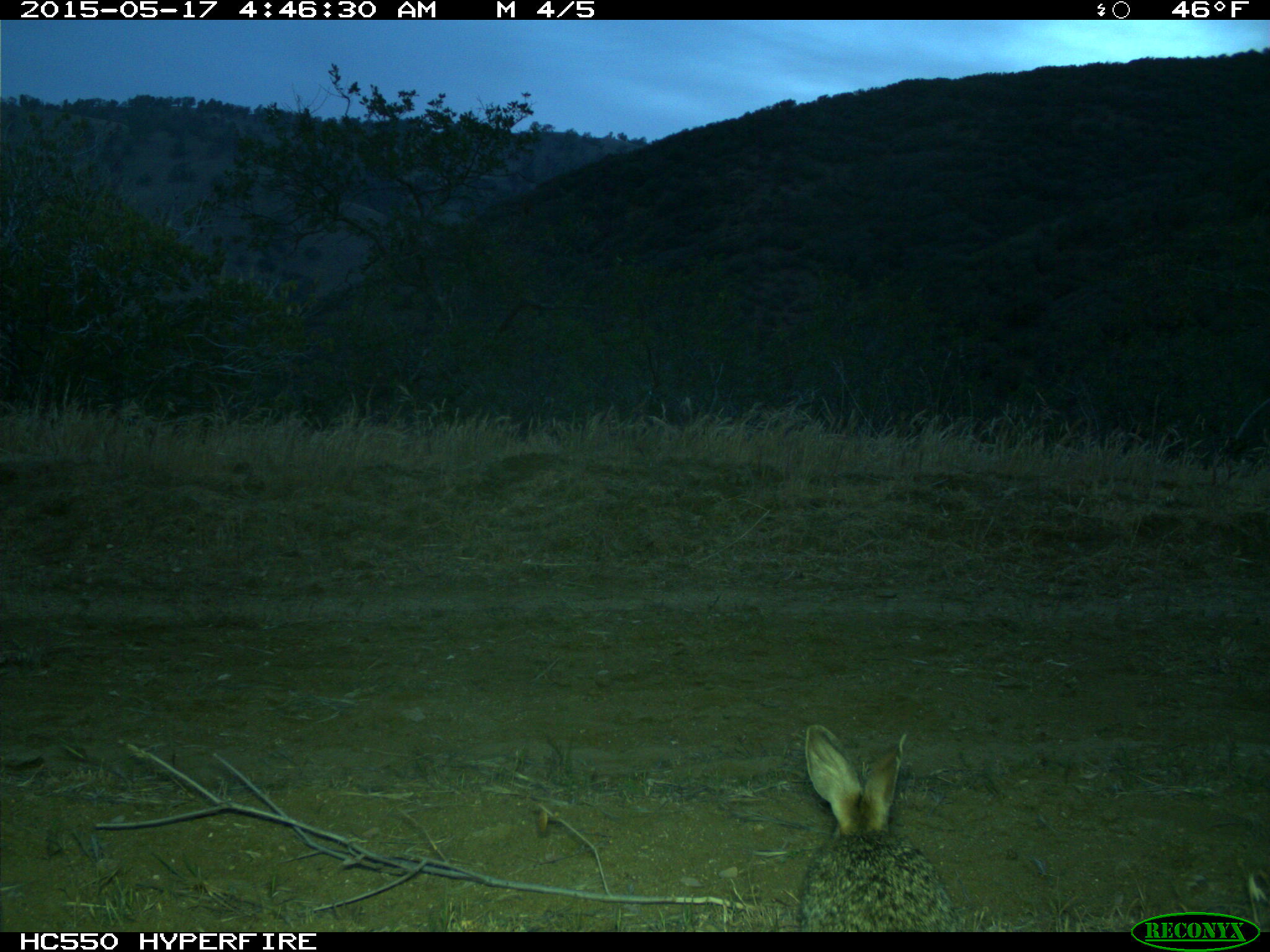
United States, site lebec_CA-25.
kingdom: Animalia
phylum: Chordata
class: Mammalia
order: Lagomorpha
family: Leporidae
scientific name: Leporidae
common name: rabbits and hares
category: unidentified rabbit